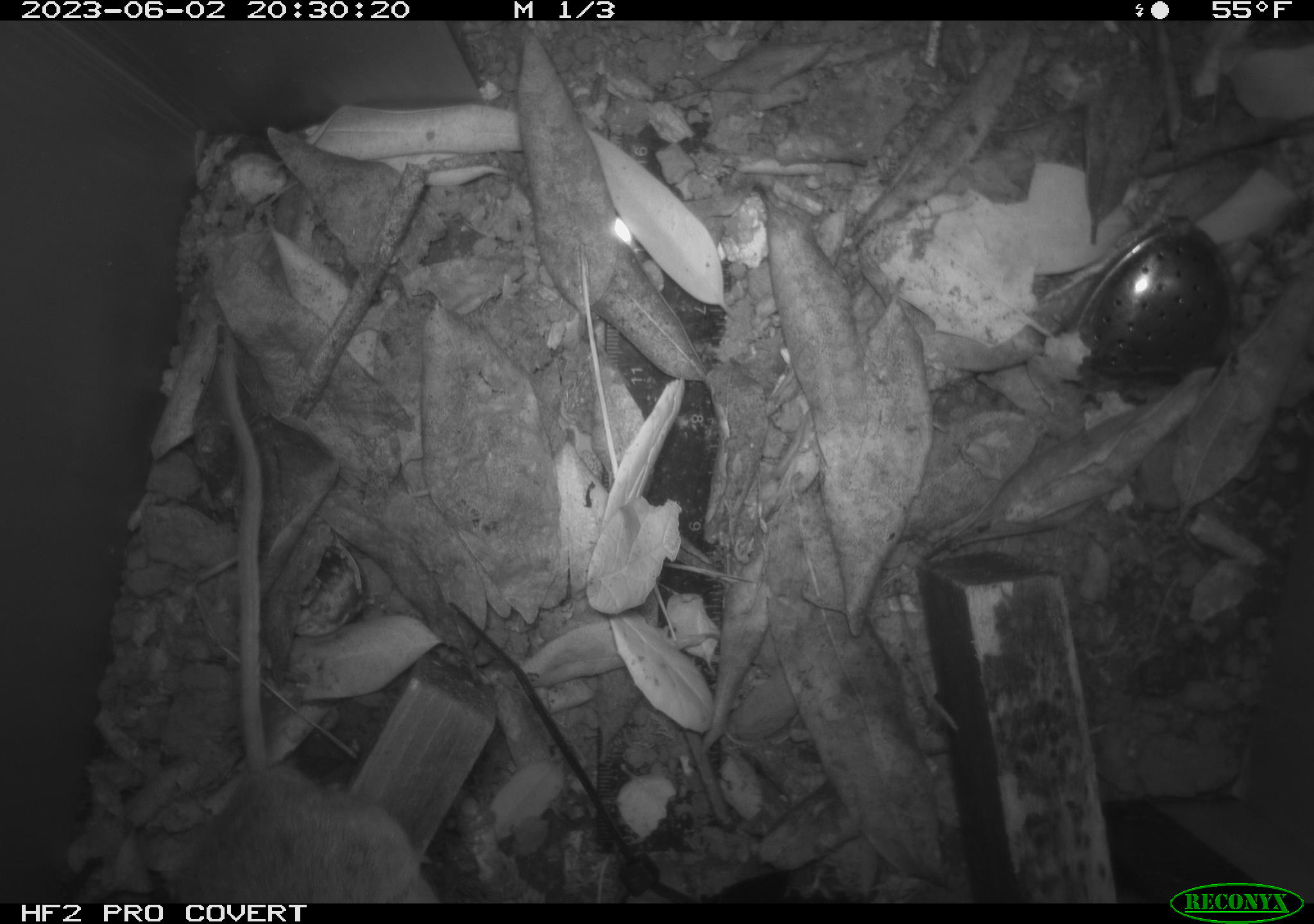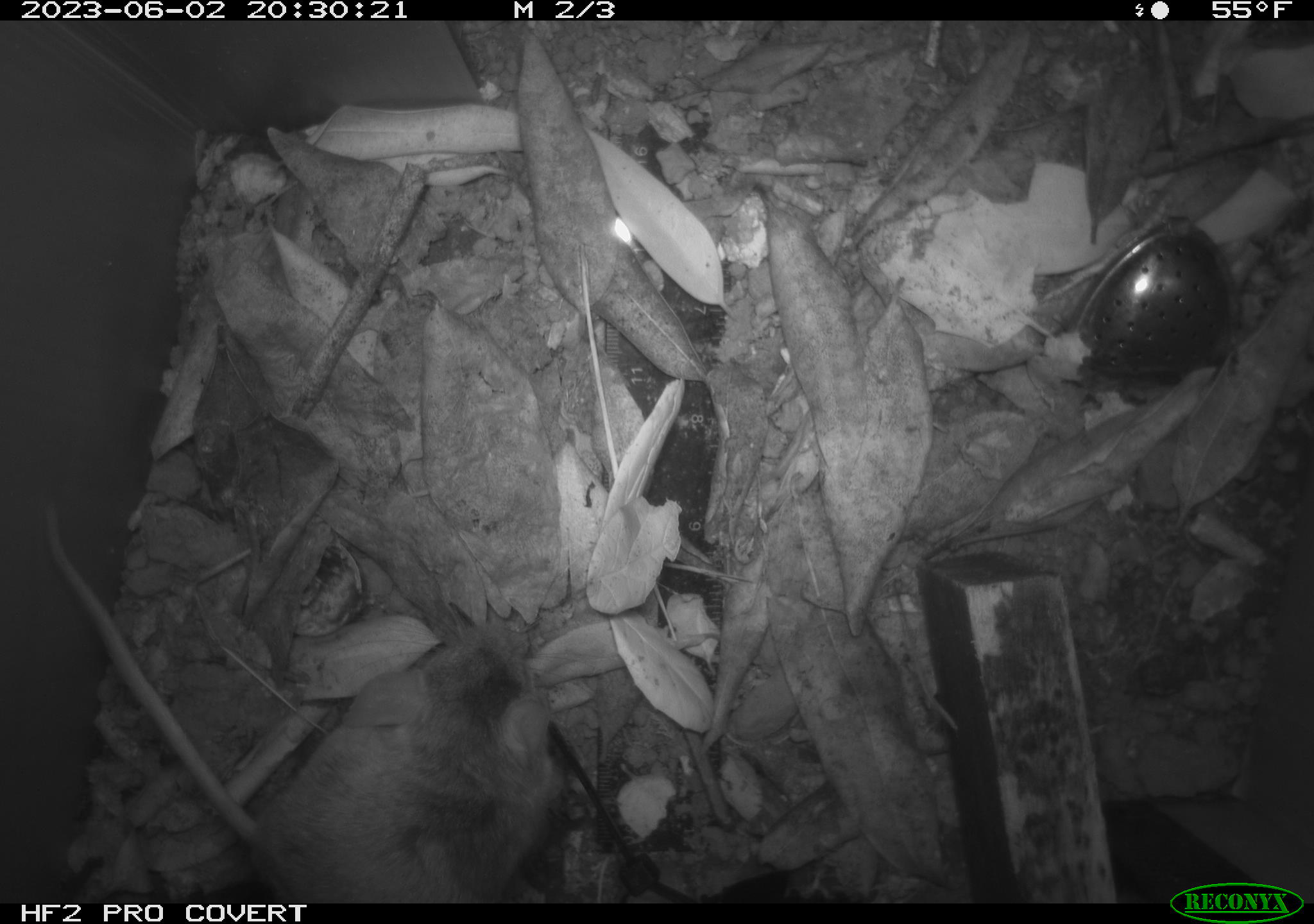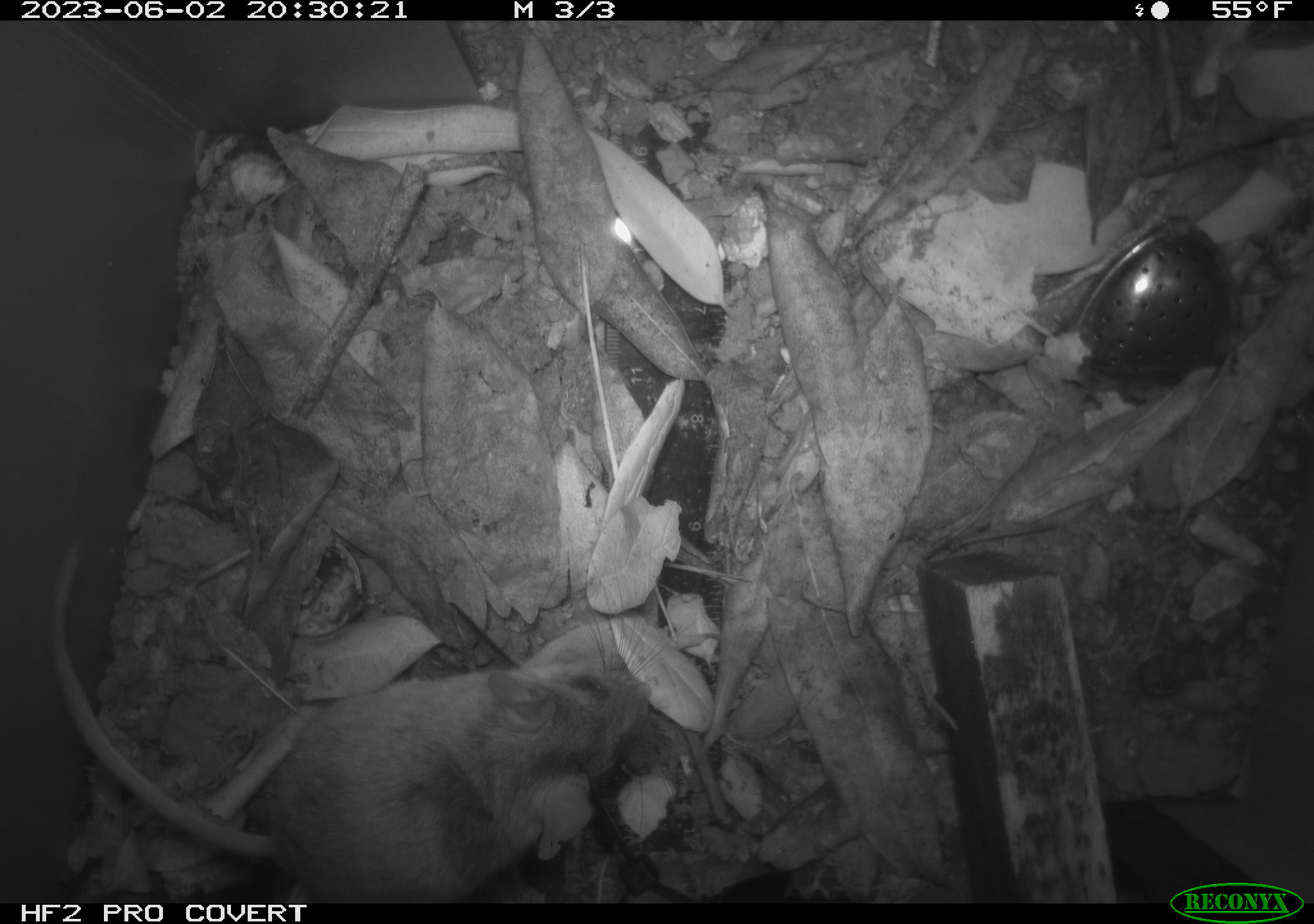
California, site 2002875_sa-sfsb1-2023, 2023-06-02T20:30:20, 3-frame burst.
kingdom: Animalia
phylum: Chordata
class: Mammalia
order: Rodentia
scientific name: Rodentia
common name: mouse species